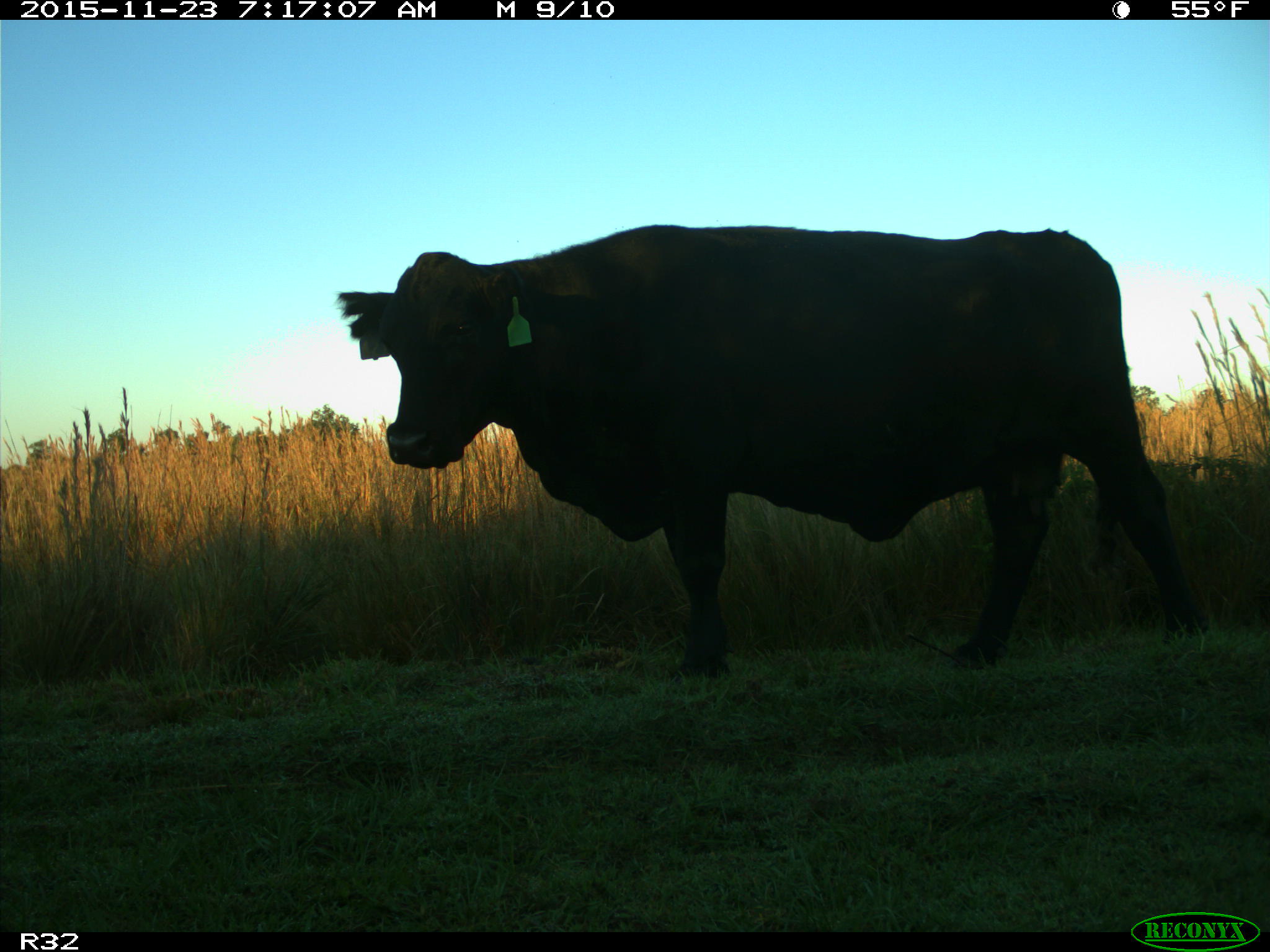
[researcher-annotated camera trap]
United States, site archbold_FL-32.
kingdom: Animalia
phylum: Chordata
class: Mammalia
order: Artiodactyla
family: Bovidae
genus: Bos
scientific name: Bos taurus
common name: domestic cow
Bos taurus (domestic cow).